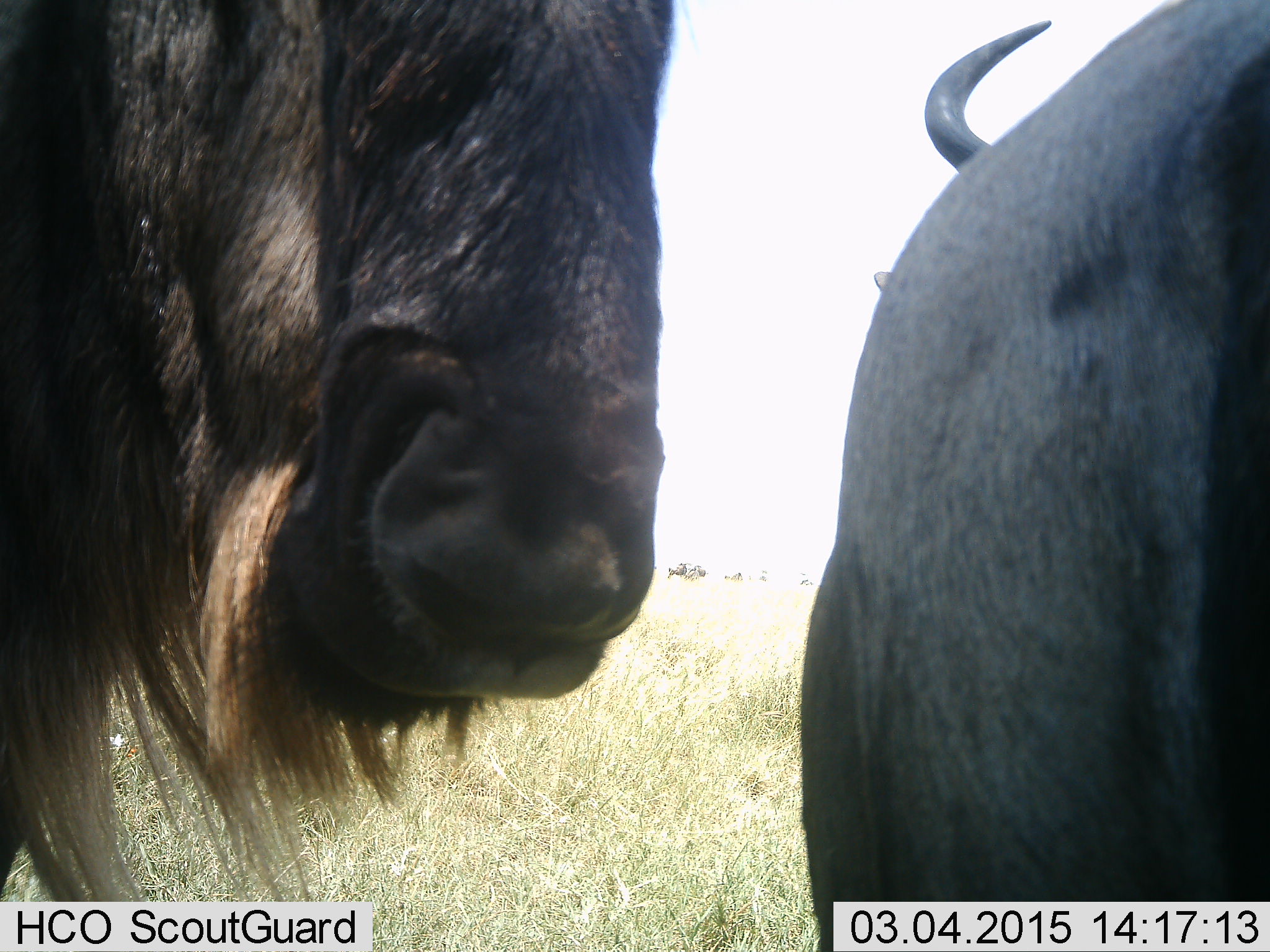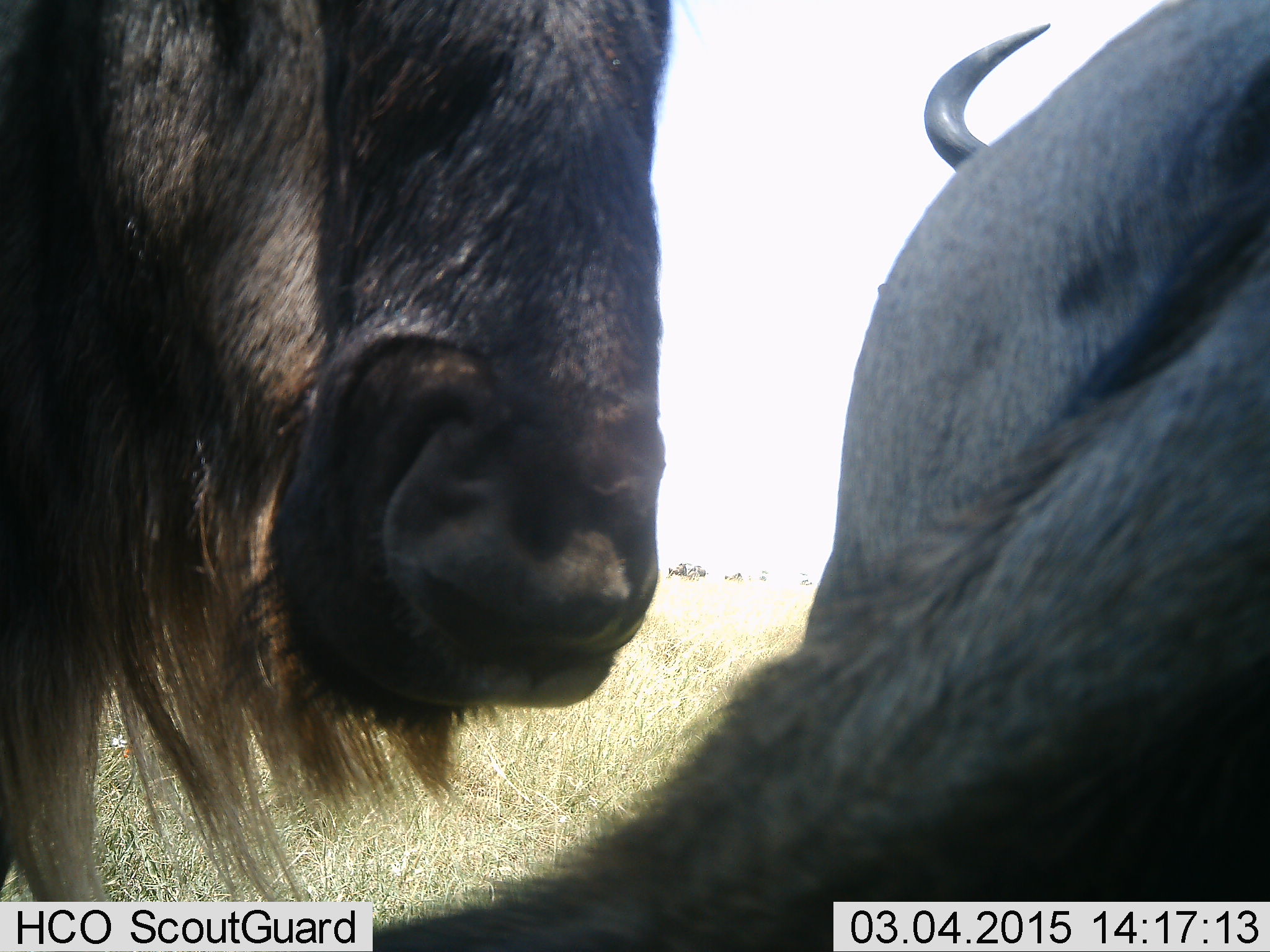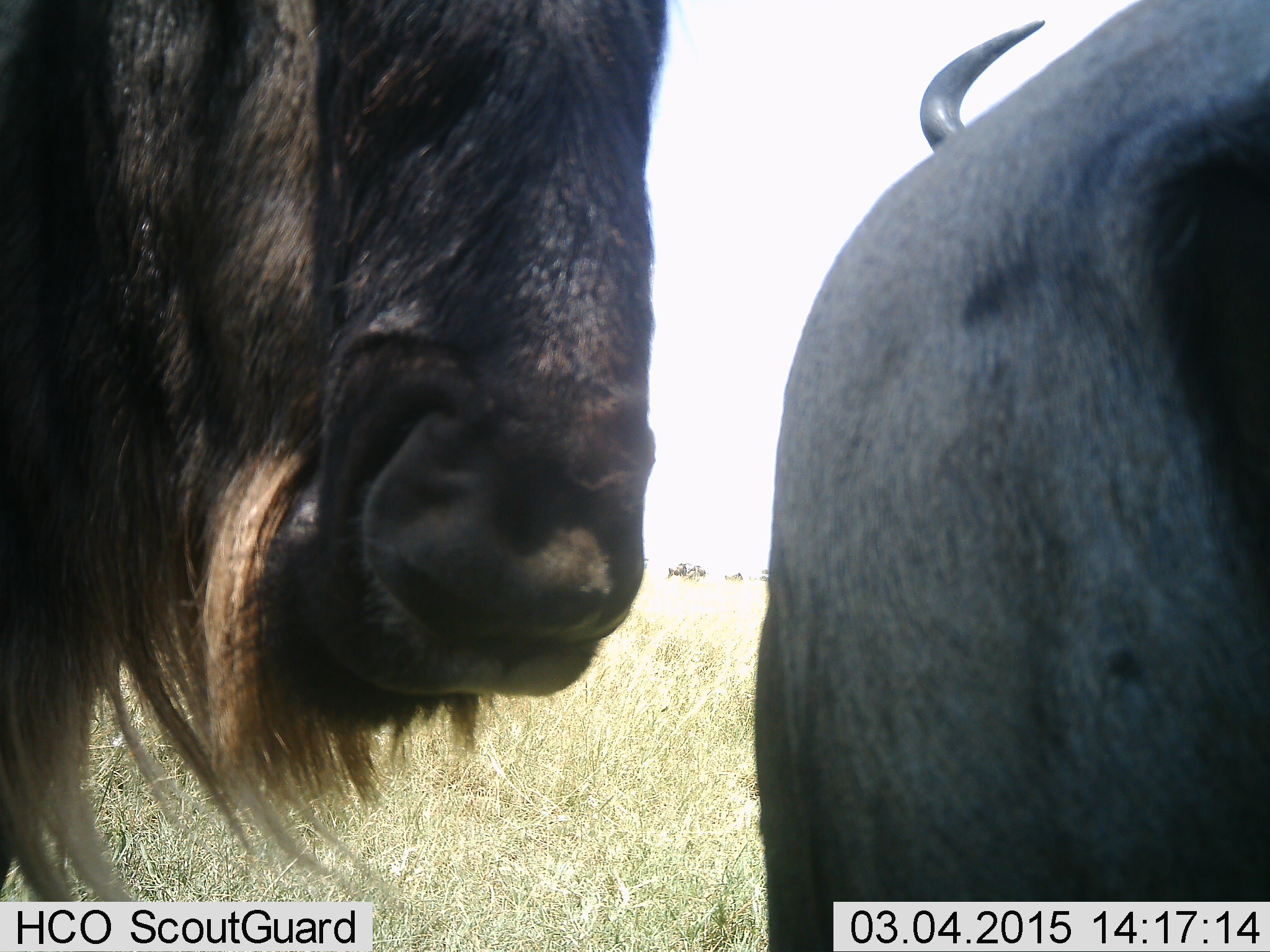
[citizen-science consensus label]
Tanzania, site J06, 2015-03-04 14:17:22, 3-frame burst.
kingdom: Animalia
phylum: Chordata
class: Mammalia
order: Artiodactyla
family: Bovidae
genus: Connochaetes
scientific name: Connochaetes taurinus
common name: blue wildebeest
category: wildebeest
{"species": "wildebeest (blue wildebeest) (Connochaetes taurinus)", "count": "2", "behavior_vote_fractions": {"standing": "80%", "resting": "20%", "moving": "10%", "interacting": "20%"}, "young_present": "0%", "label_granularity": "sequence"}